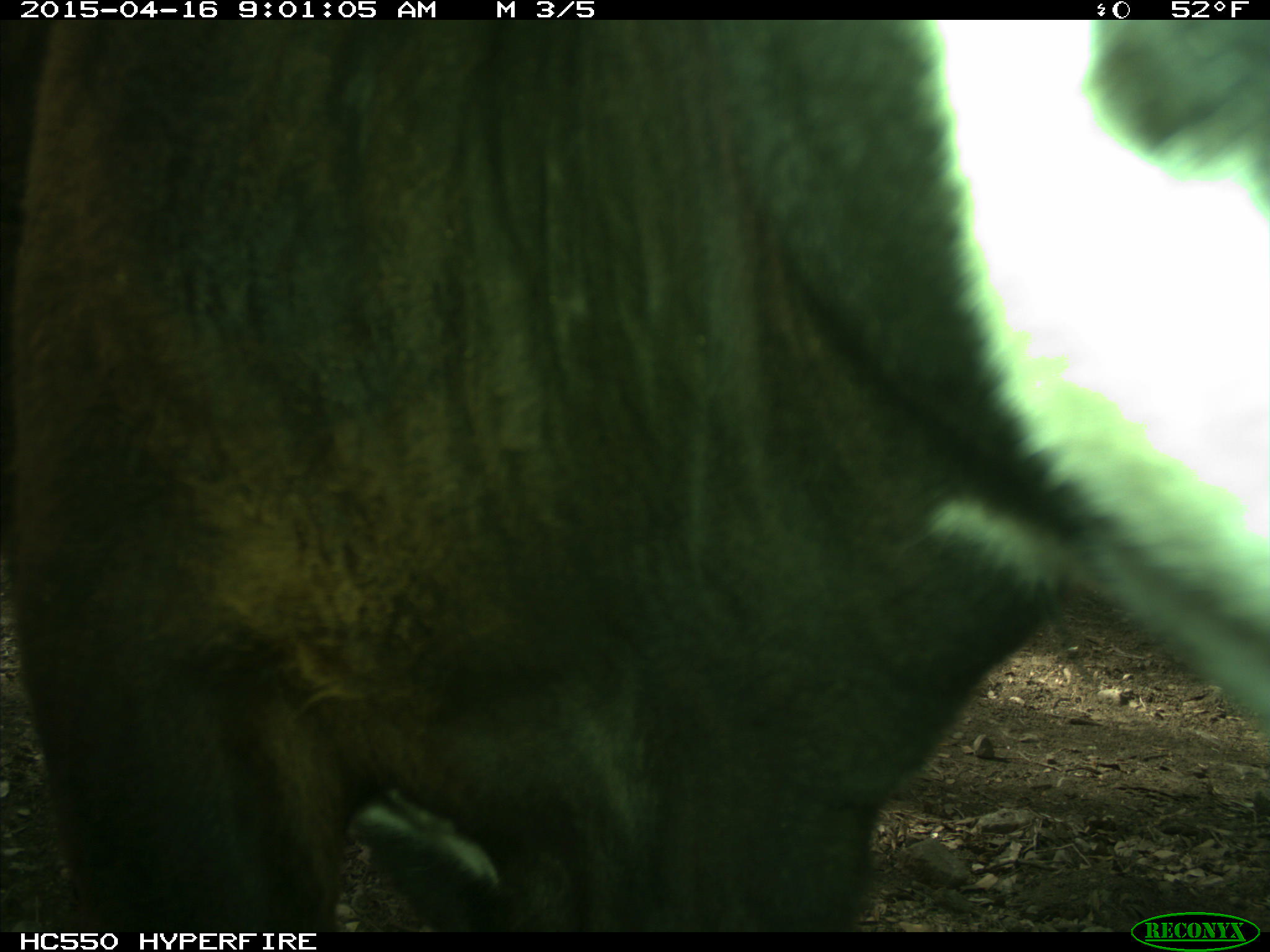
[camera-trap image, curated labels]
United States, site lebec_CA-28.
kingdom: Animalia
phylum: Chordata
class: Mammalia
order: Artiodactyla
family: Bovidae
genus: Bos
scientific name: Bos taurus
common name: domestic cow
Bos taurus (domestic cow).